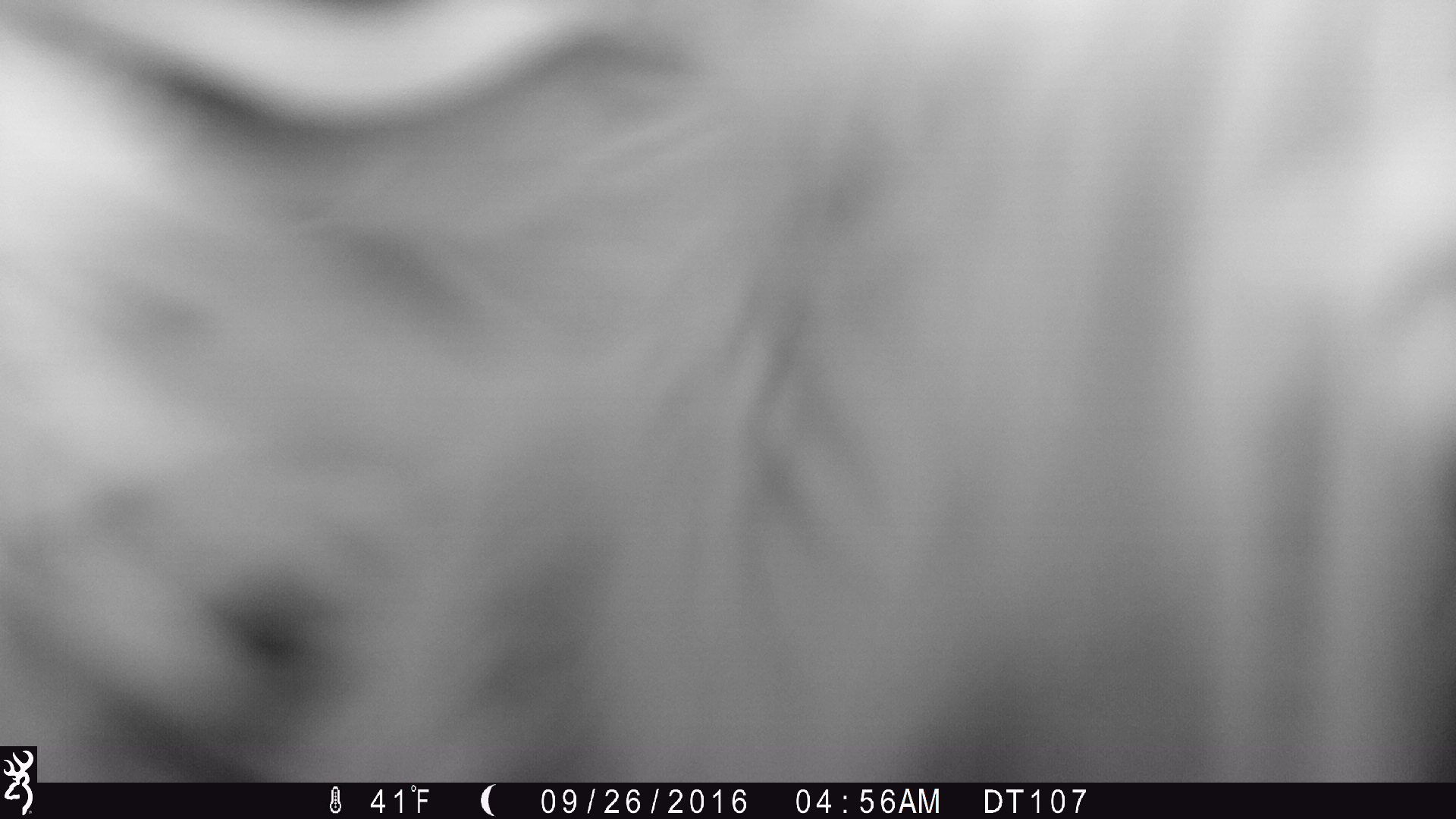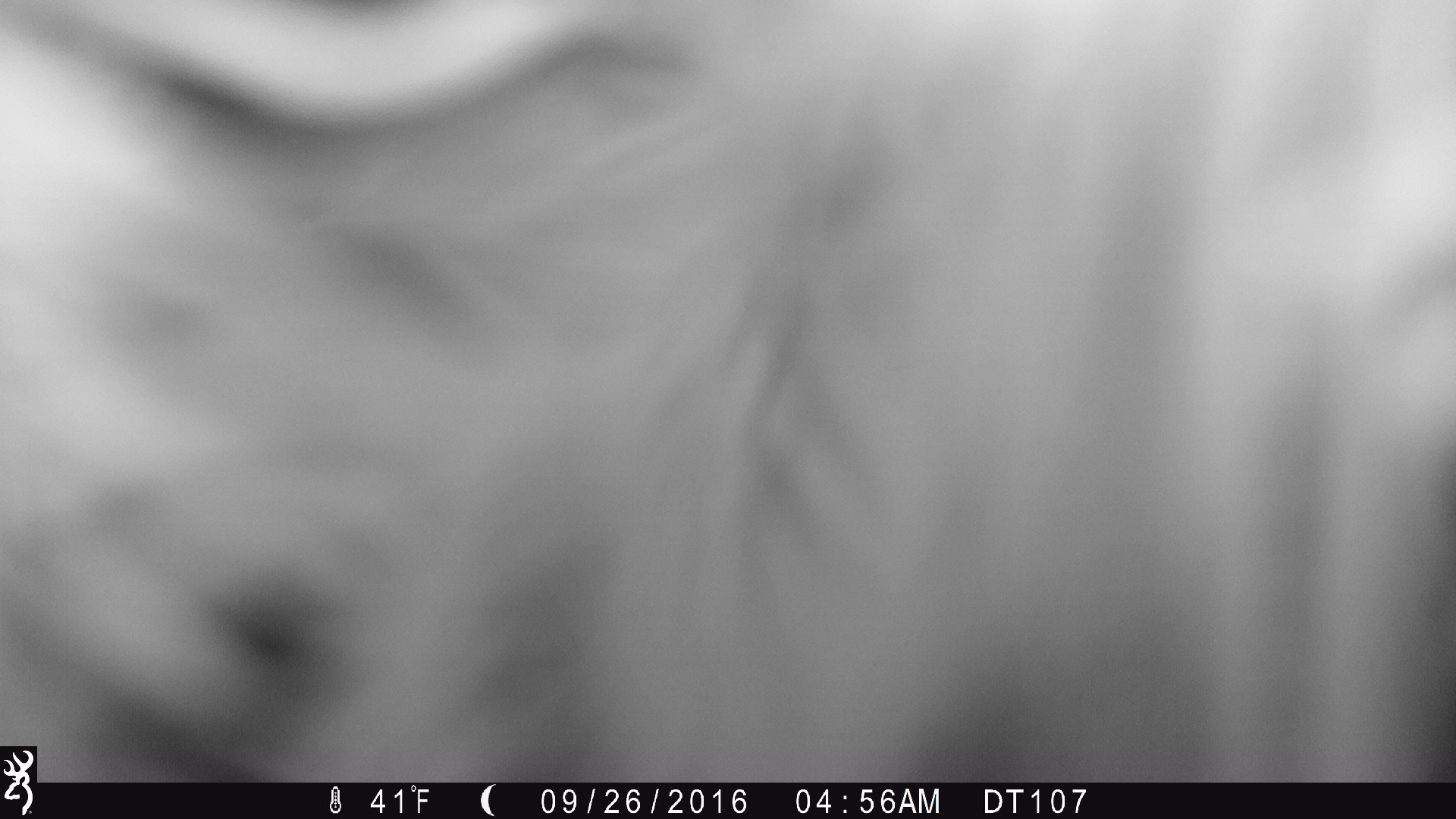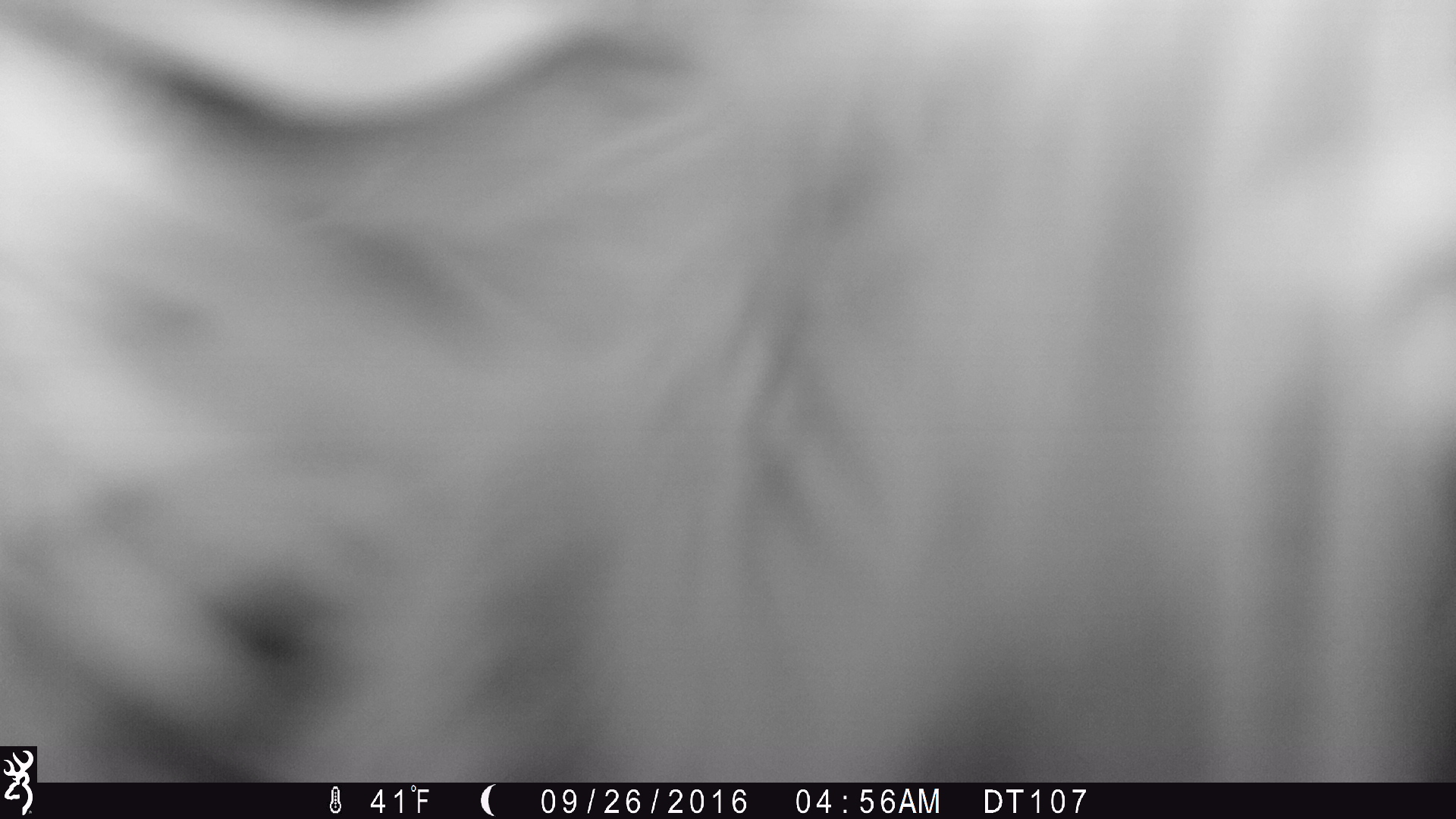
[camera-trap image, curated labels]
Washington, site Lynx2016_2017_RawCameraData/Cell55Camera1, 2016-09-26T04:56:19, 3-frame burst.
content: unidentified animal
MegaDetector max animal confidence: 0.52